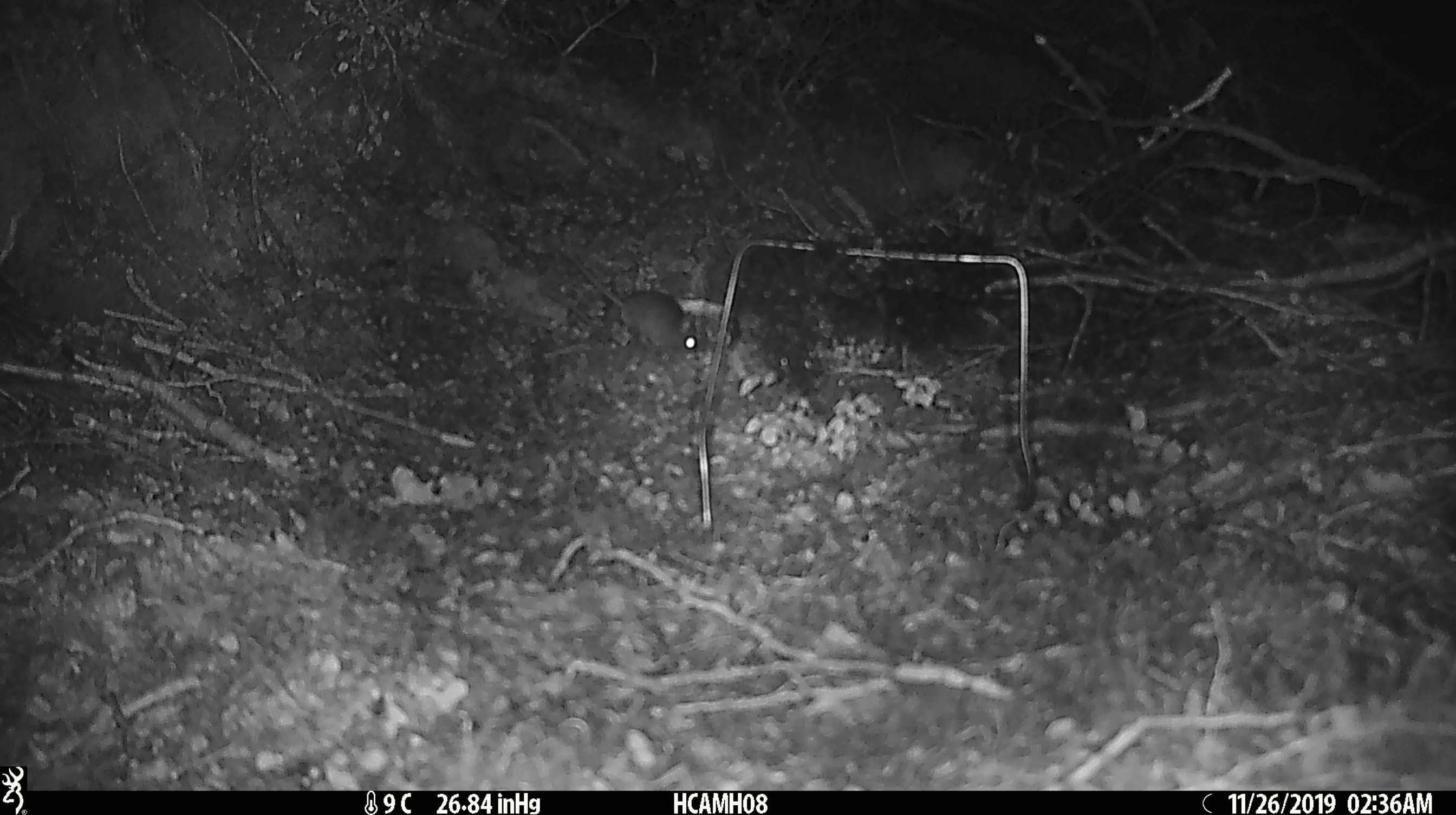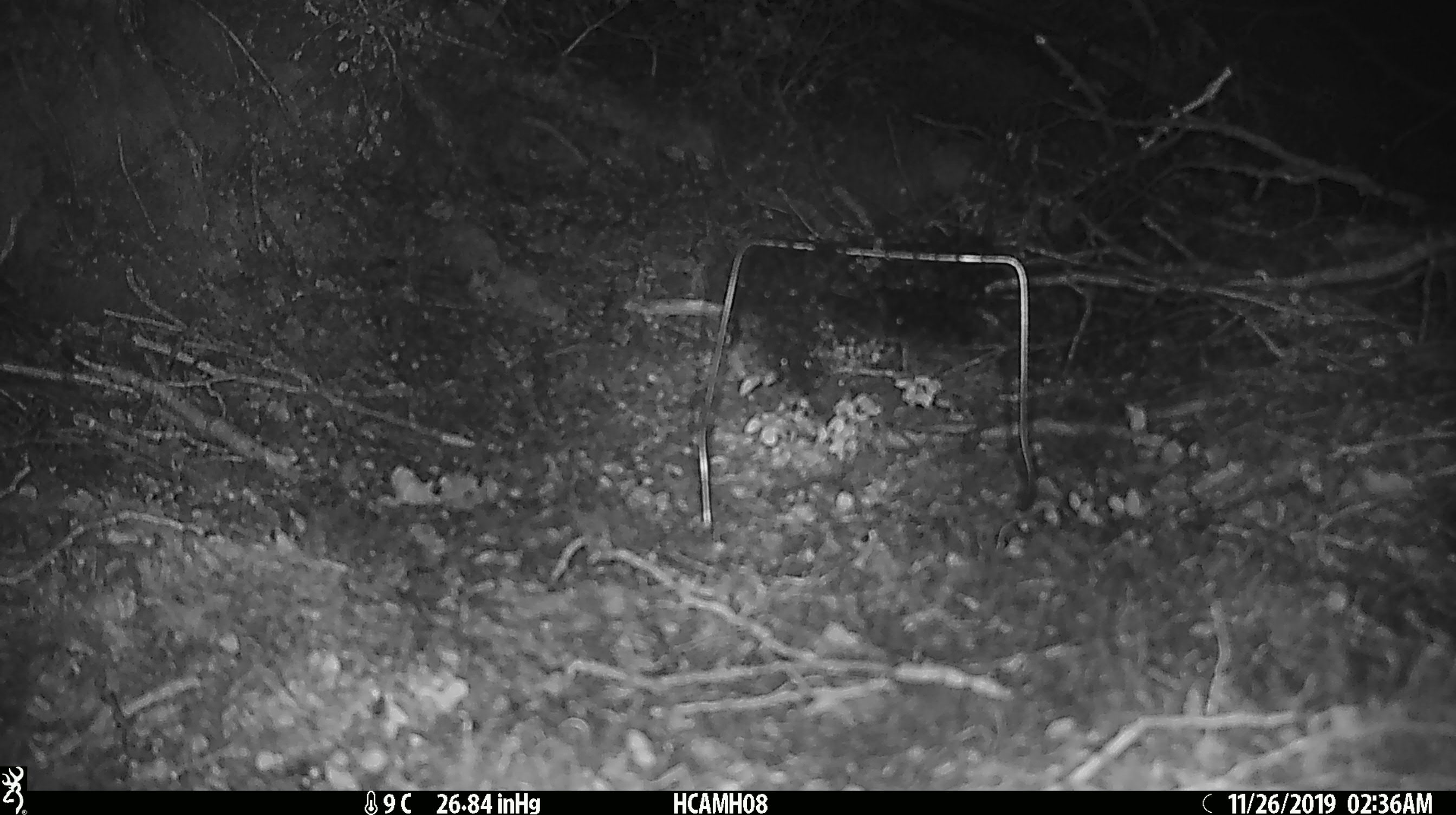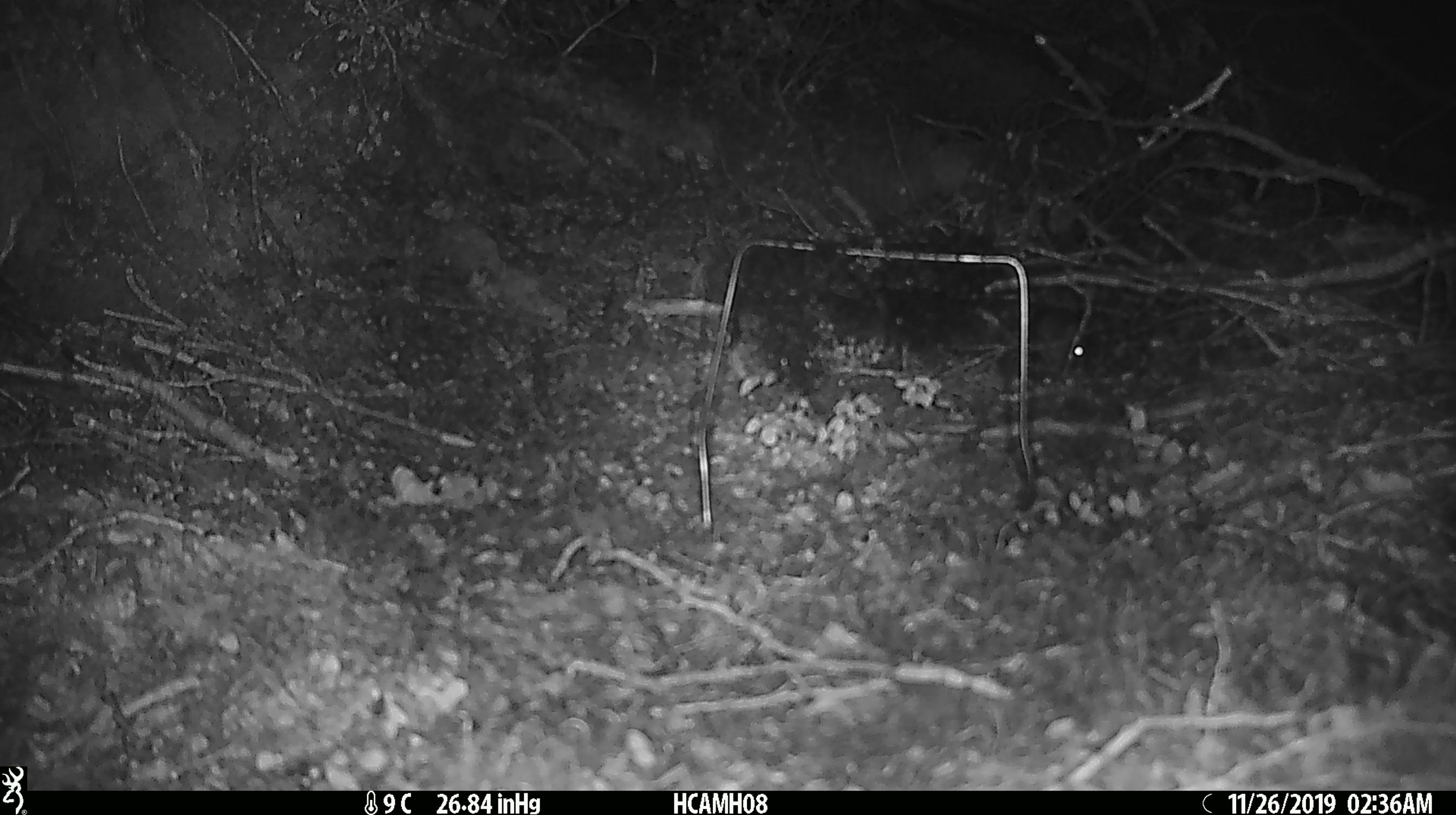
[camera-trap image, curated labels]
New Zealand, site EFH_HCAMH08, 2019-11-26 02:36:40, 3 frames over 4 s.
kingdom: Animalia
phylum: Chordata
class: Mammalia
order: Rodentia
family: Muridae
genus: Mus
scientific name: Mus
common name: mouse